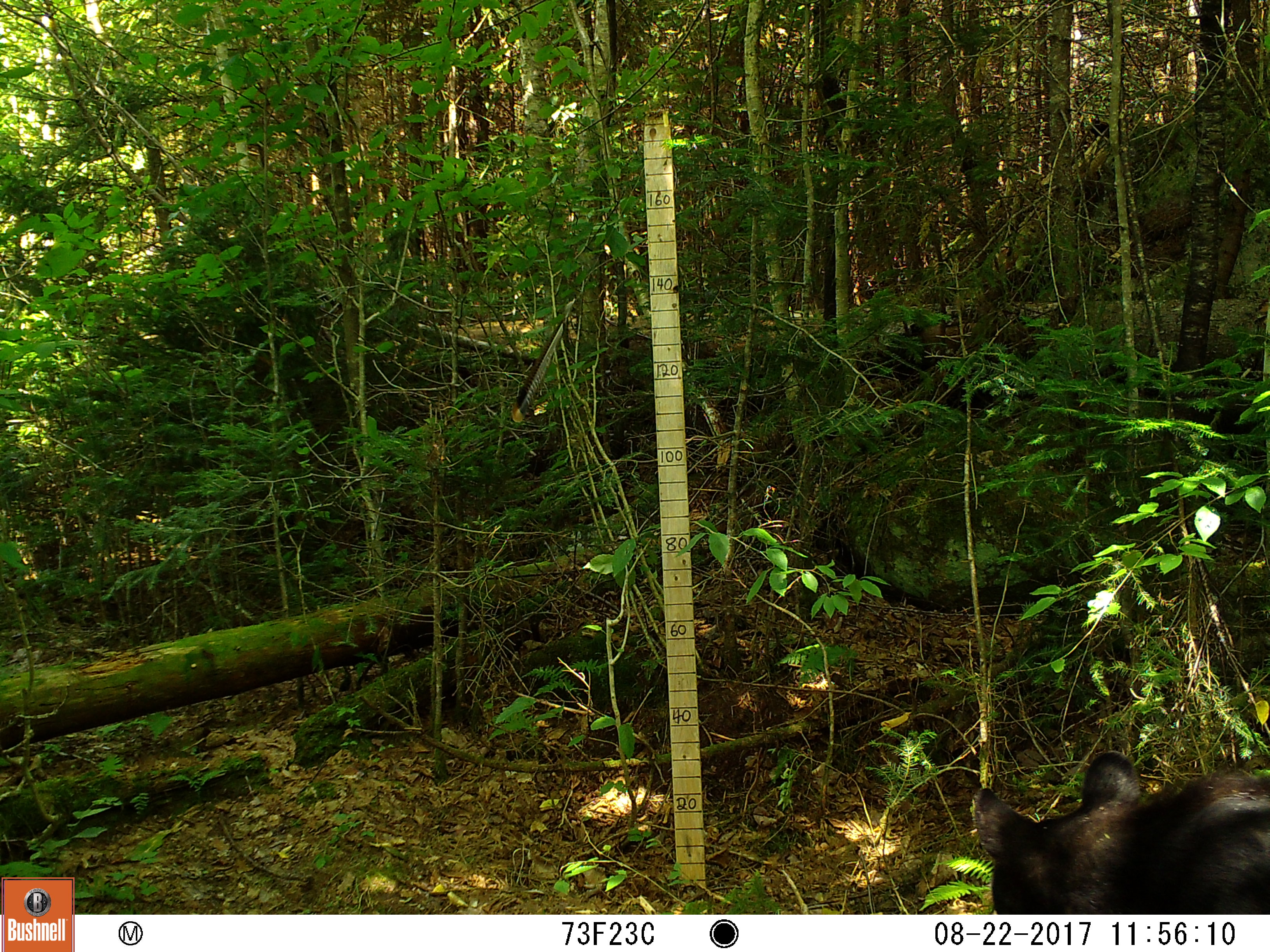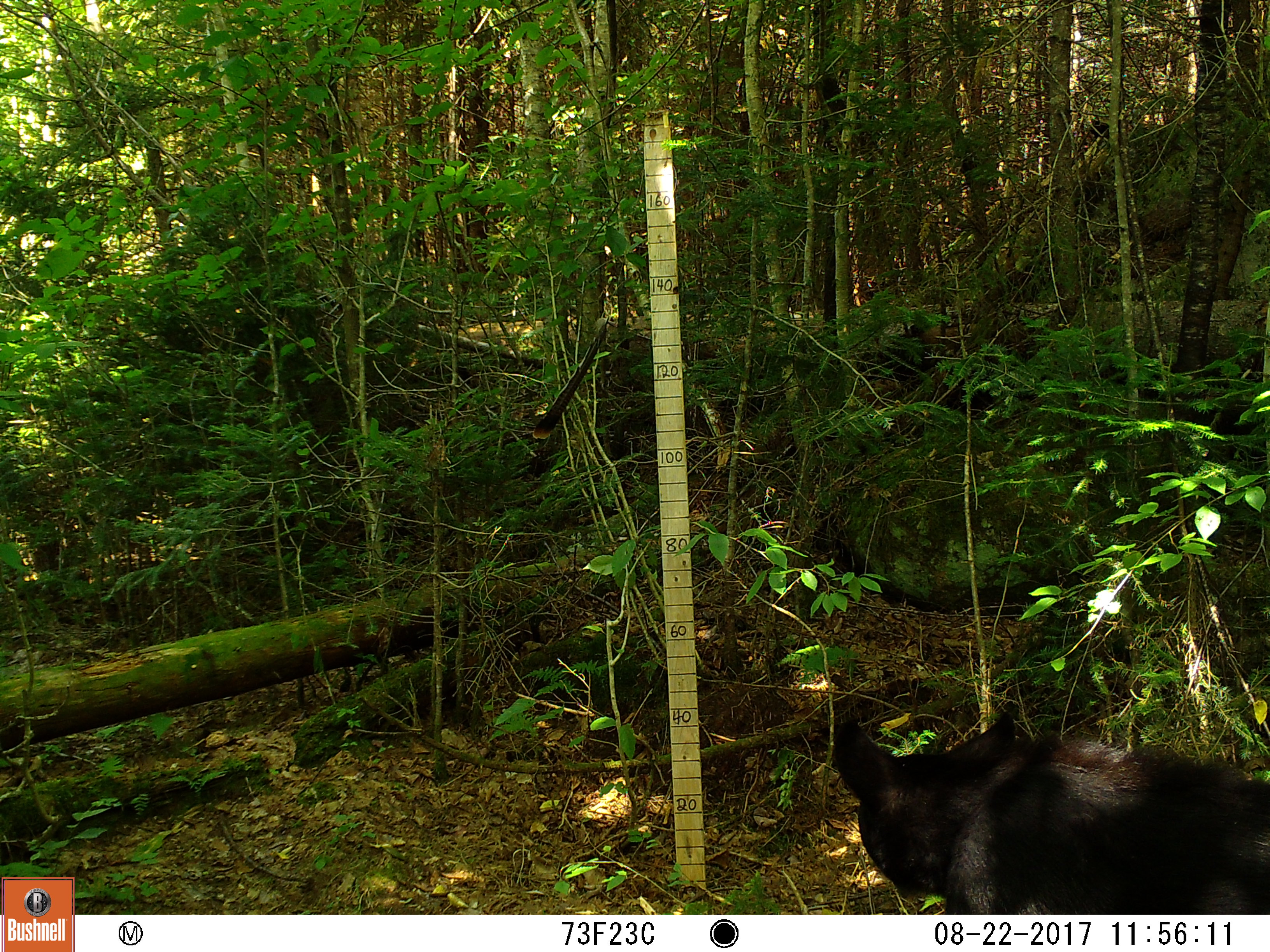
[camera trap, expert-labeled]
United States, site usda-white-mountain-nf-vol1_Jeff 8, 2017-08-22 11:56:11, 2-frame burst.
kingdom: Animalia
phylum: Chordata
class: Mammalia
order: Carnivora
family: Ursidae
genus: Ursus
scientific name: Ursus americanus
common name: black bear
Black bear (Ursus americanus).